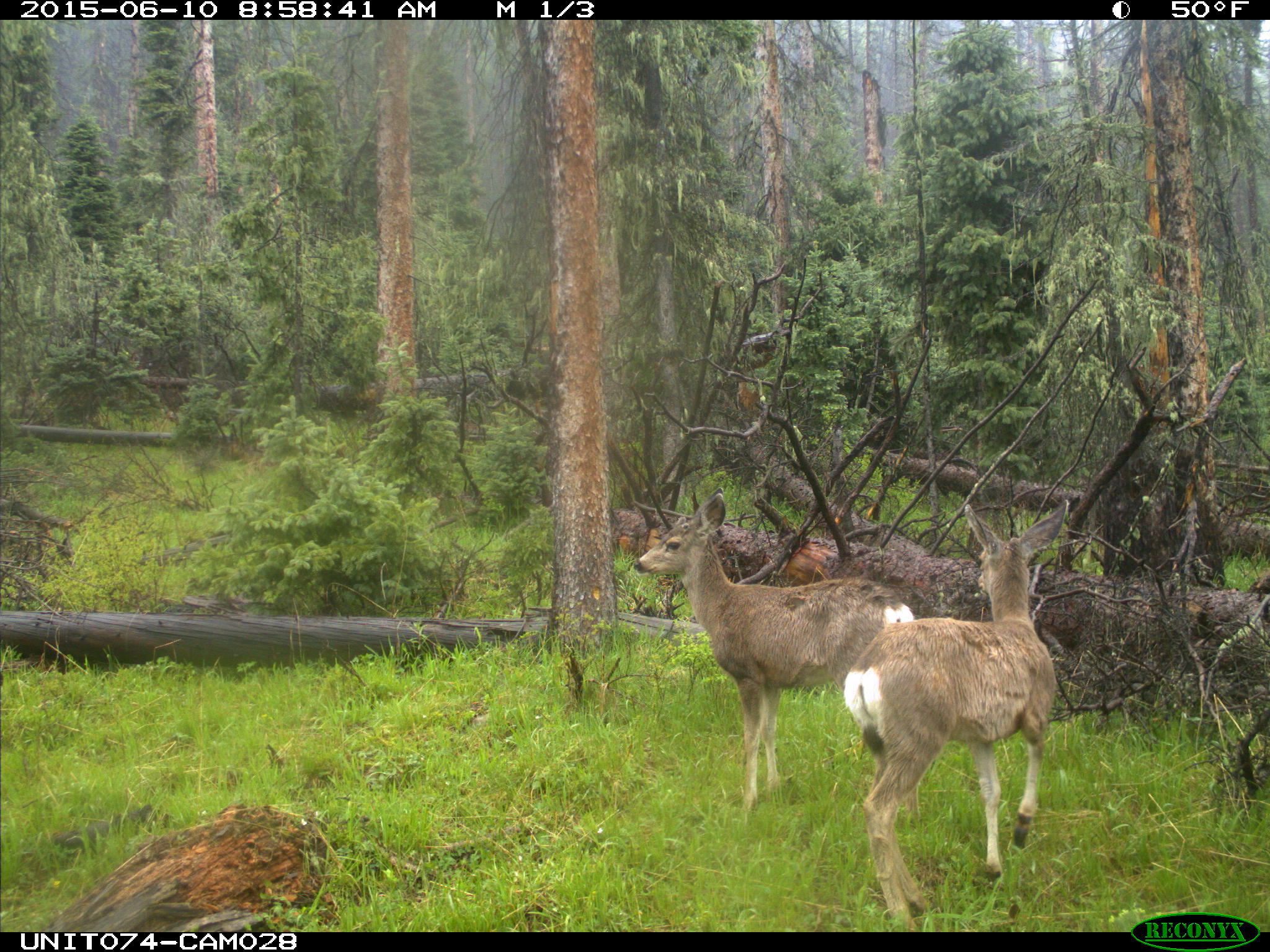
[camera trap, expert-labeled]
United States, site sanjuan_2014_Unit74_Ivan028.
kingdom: Animalia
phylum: Chordata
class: Mammalia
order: Artiodactyla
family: Cervidae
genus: Odocoileus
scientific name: Odocoileus hemionus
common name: mule deer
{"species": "Odocoileus hemionus (mule deer)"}